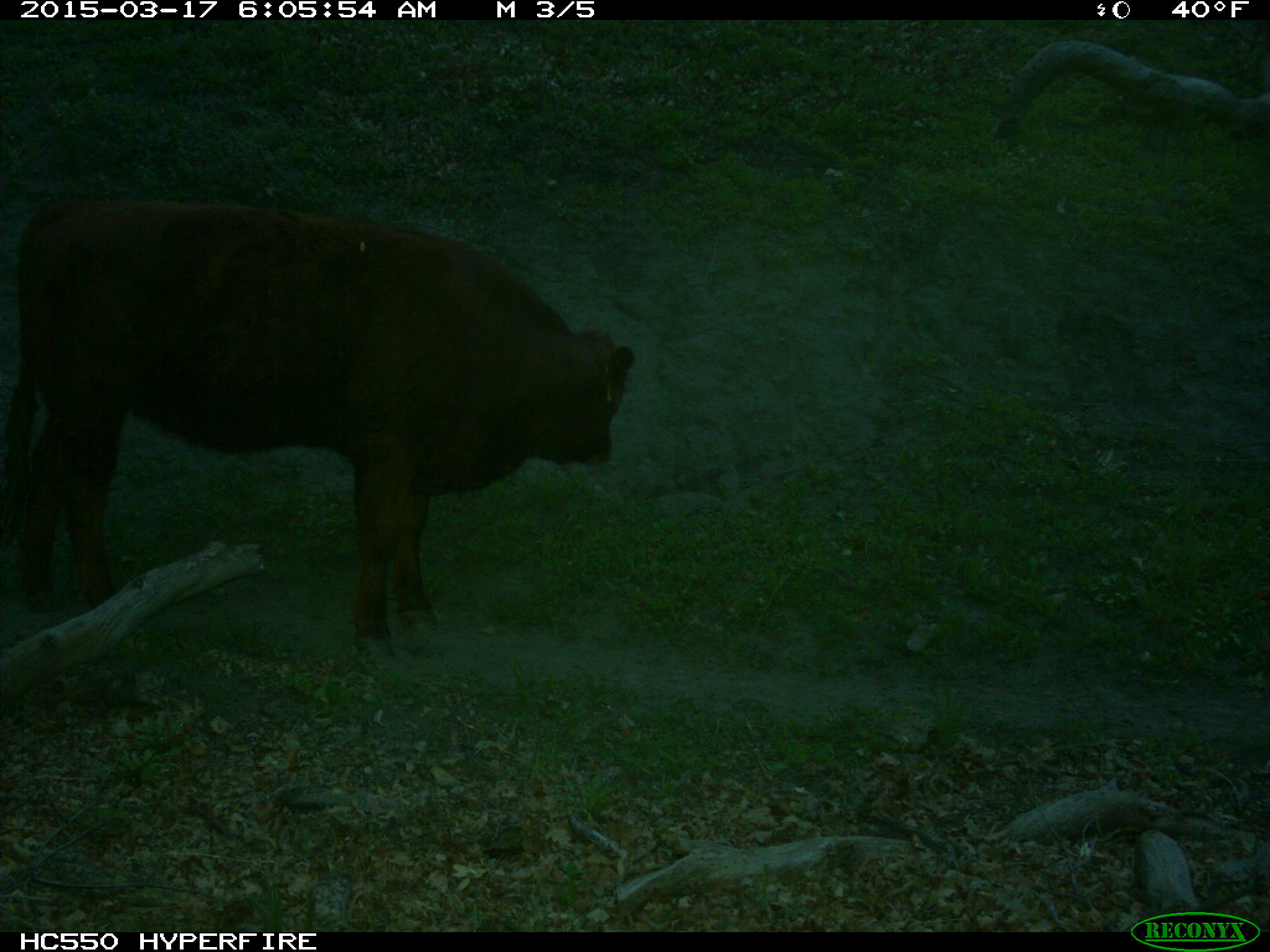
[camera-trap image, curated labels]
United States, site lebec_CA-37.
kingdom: Animalia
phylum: Chordata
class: Mammalia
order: Artiodactyla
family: Bovidae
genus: Bos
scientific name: Bos taurus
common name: domestic cow